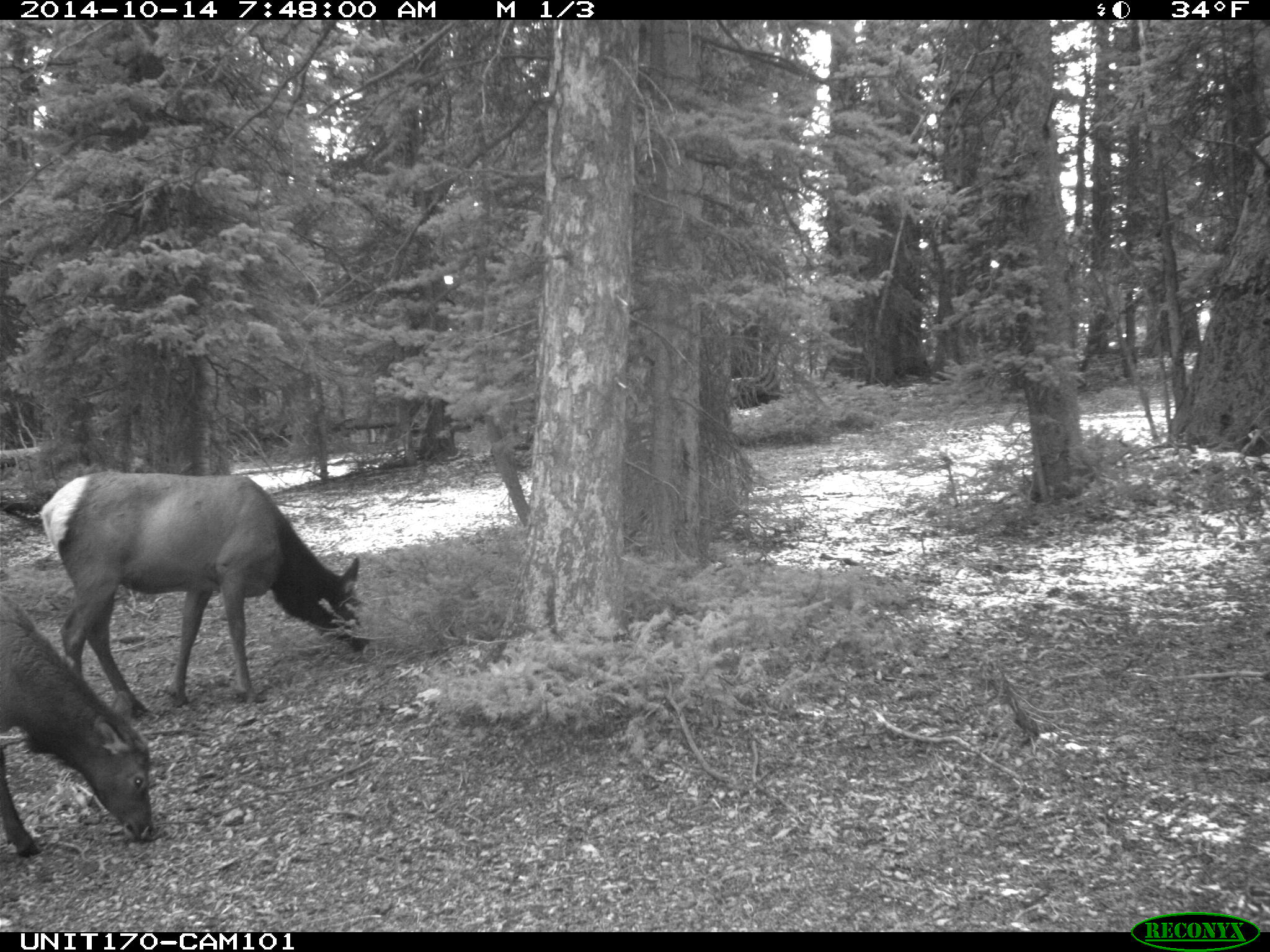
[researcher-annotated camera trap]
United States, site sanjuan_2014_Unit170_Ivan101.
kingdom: Animalia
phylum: Chordata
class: Mammalia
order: Artiodactyla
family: Cervidae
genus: Cervus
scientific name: Cervus elaphus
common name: red deer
Cervus elaphus (red deer).